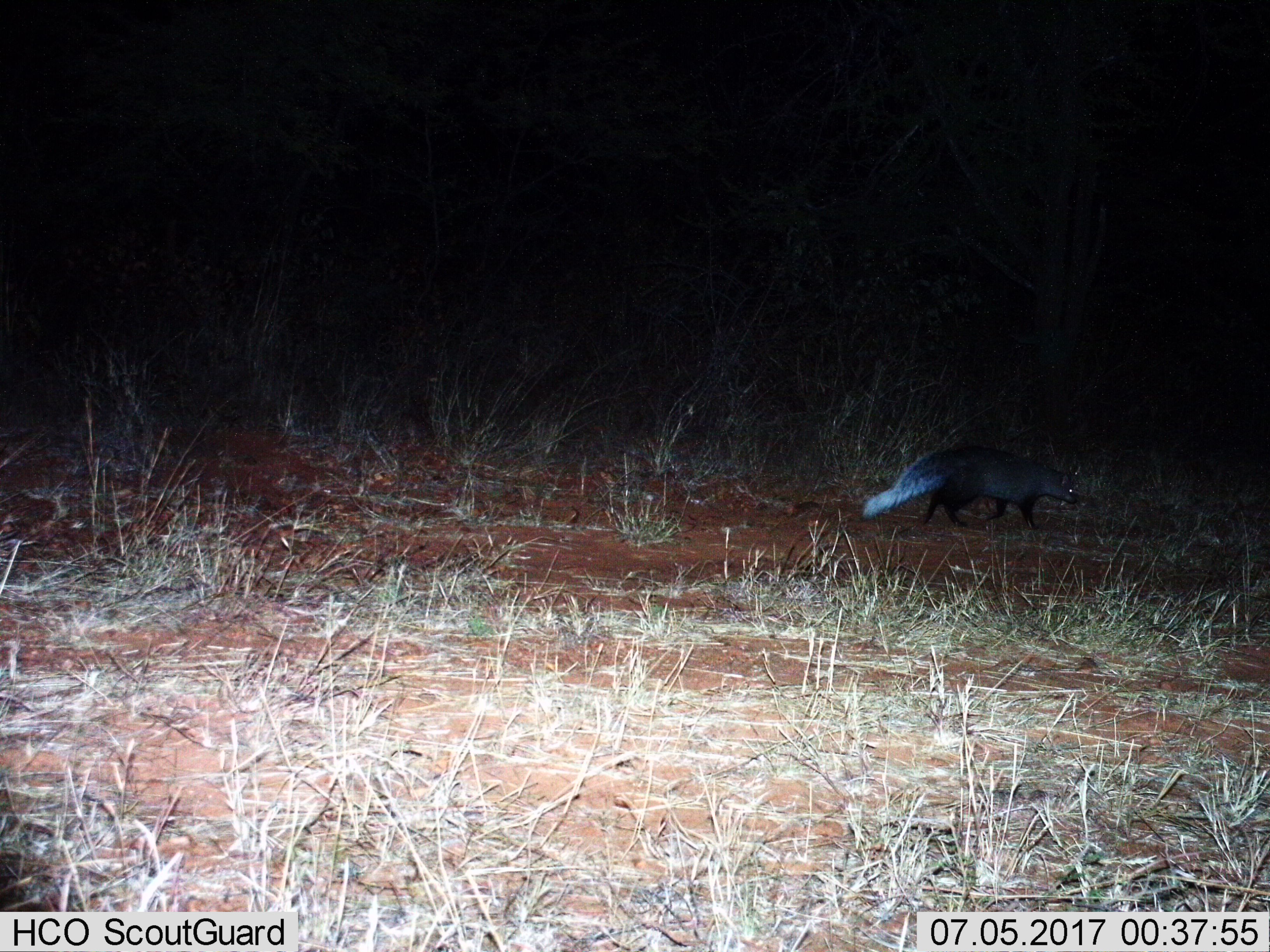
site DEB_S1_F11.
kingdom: Animalia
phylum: Chordata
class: Mammalia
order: Carnivora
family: Herpestidae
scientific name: Herpestidae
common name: mongoose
Mongoose (Herpestidae), count 1. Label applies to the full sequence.